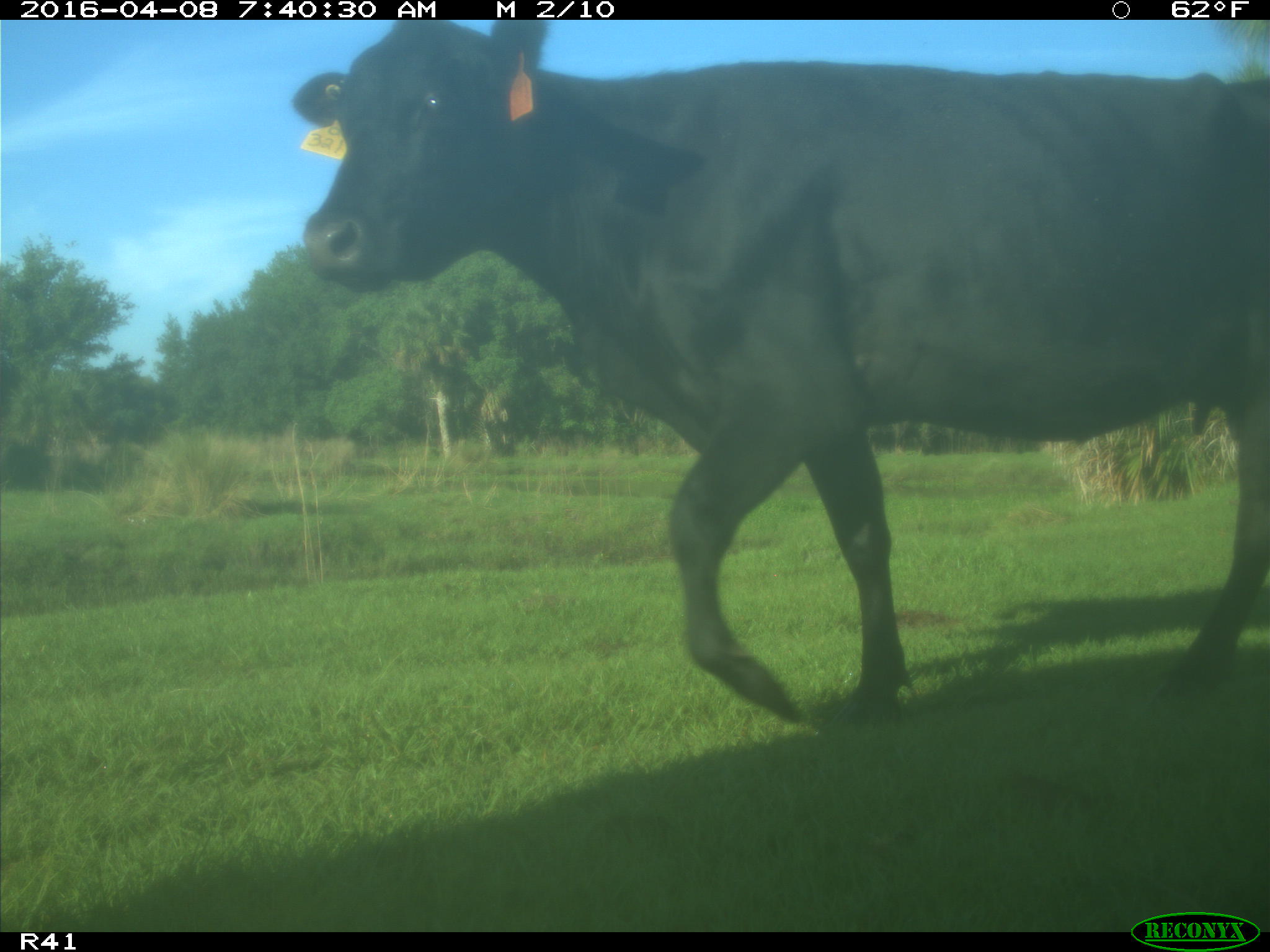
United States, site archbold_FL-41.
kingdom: Animalia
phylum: Chordata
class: Mammalia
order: Artiodactyla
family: Bovidae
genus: Bos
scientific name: Bos taurus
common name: domestic cow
Bos taurus (domestic cow).